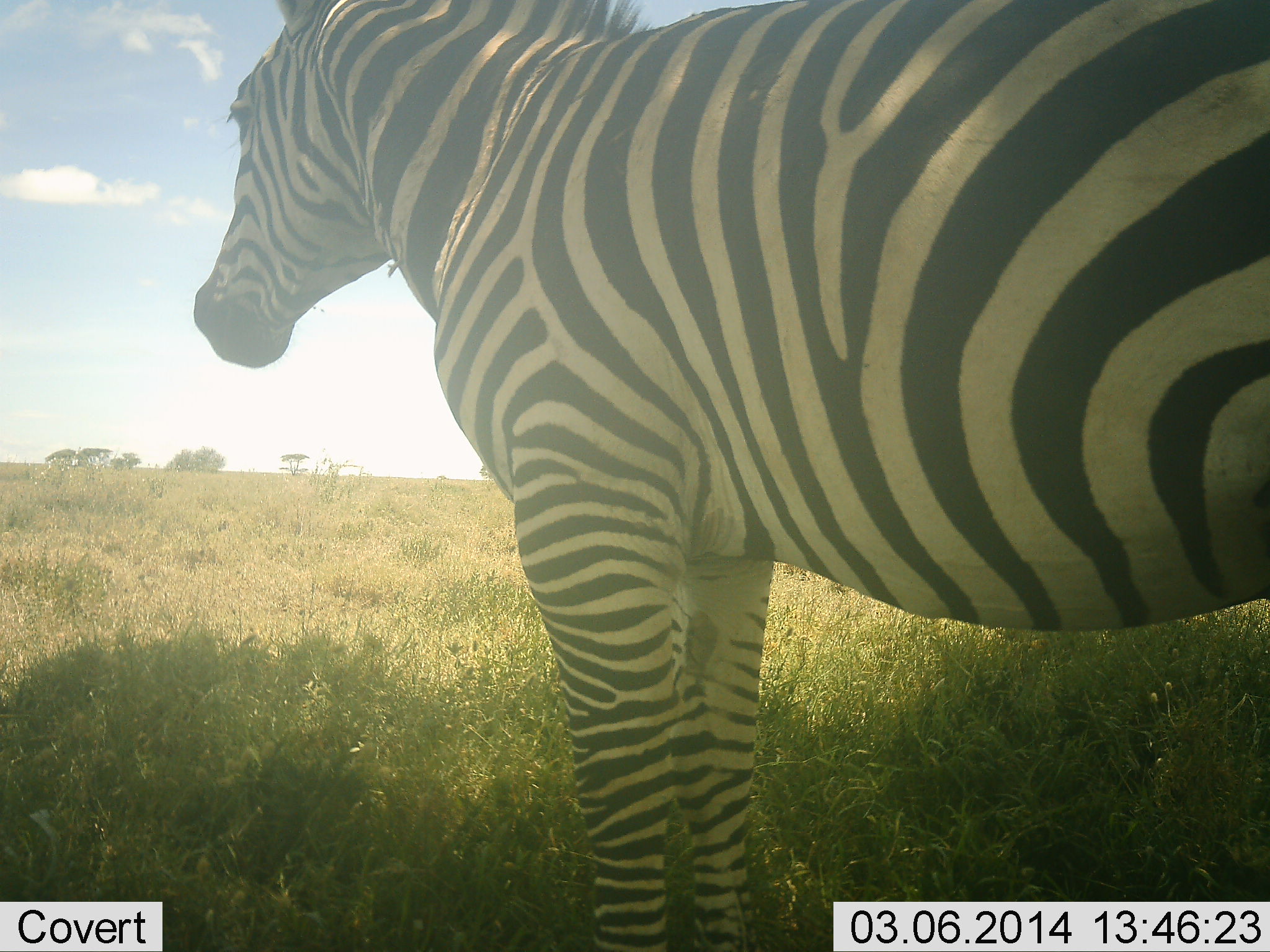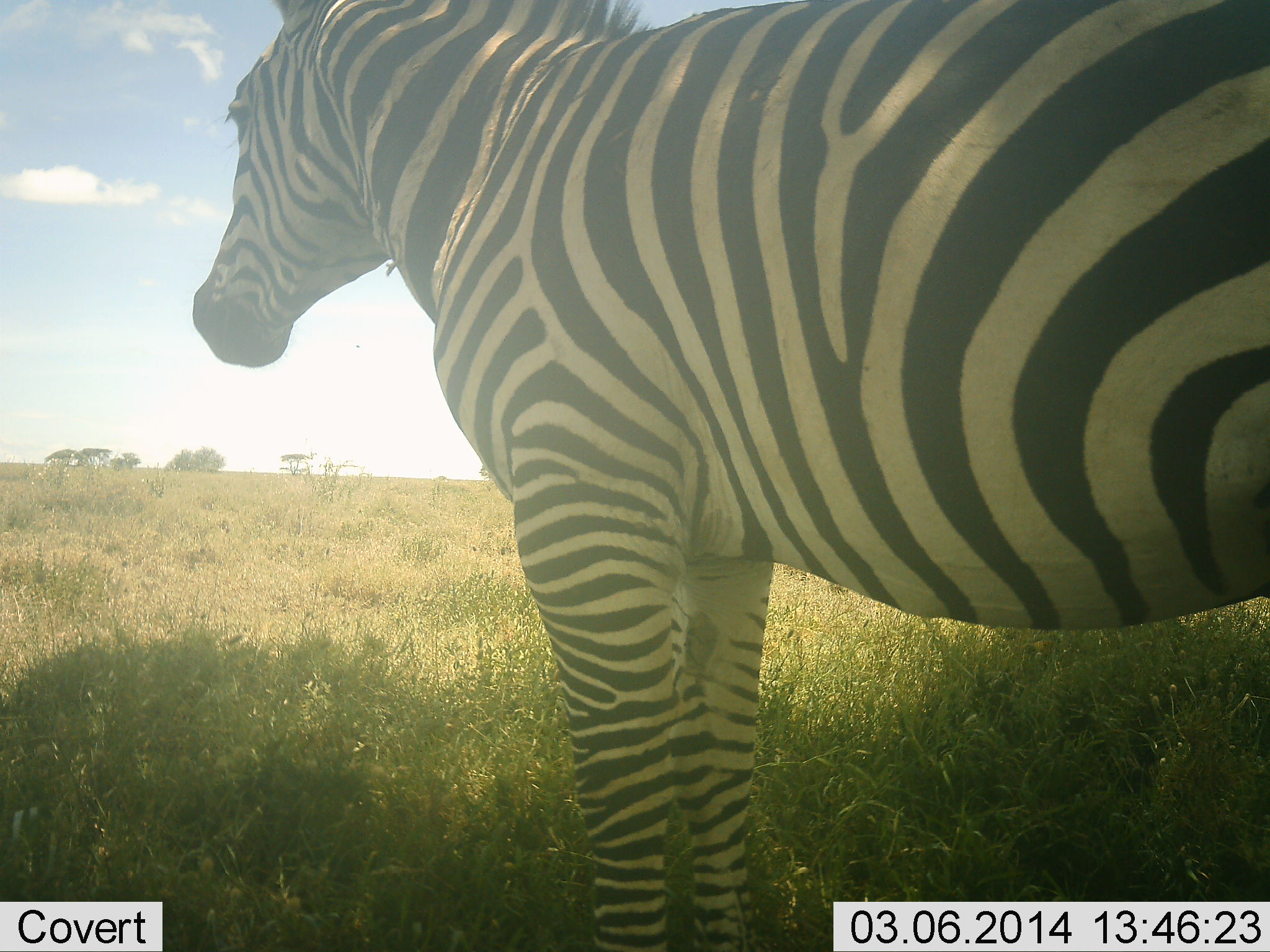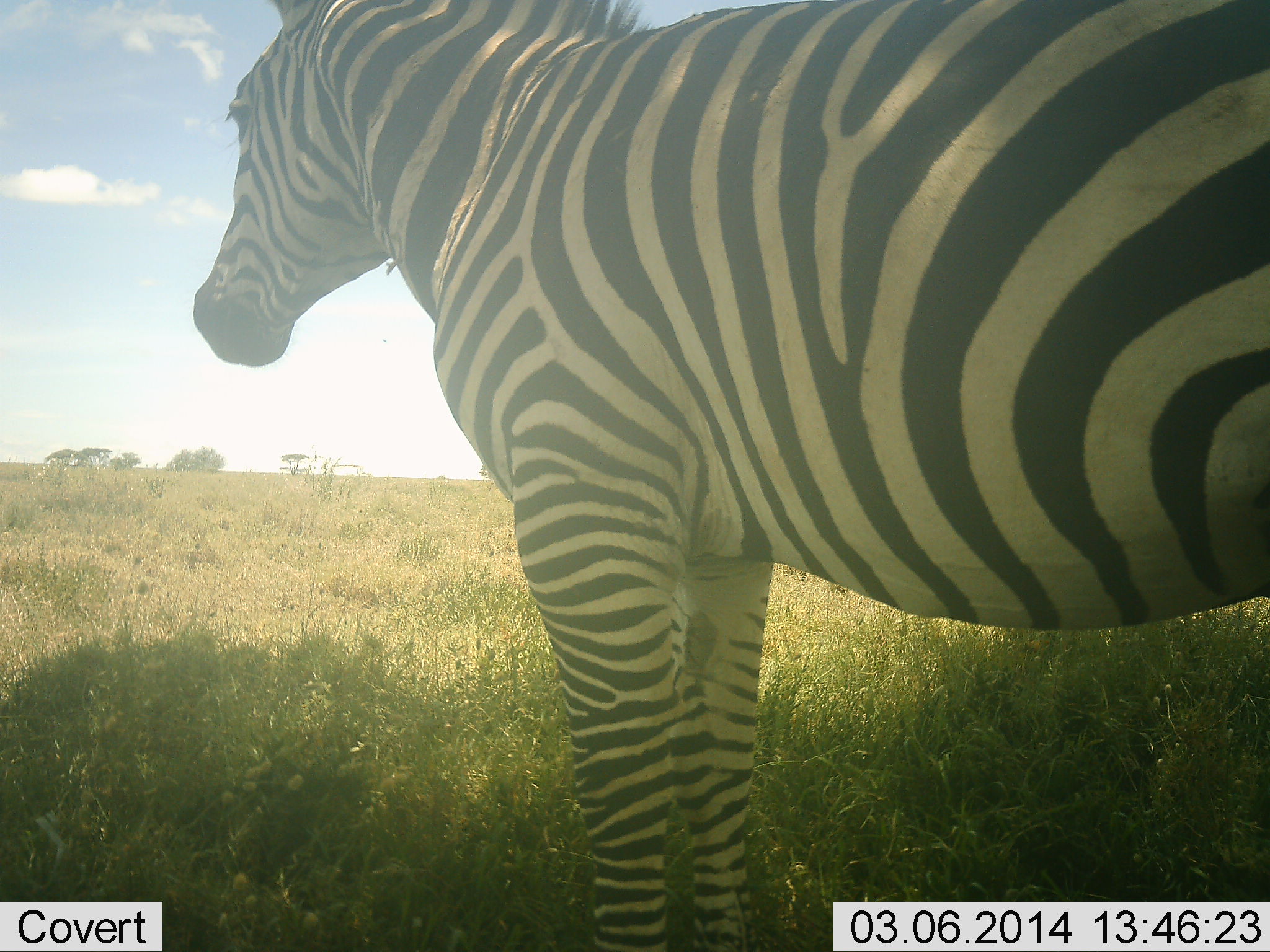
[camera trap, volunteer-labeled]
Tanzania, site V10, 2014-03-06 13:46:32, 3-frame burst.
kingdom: Animalia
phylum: Chordata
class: Mammalia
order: Perissodactyla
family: Equidae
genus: Equus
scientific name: Equus quagga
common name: plains zebra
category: zebra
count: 1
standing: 100%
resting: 0%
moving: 0%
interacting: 0%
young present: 0%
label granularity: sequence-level